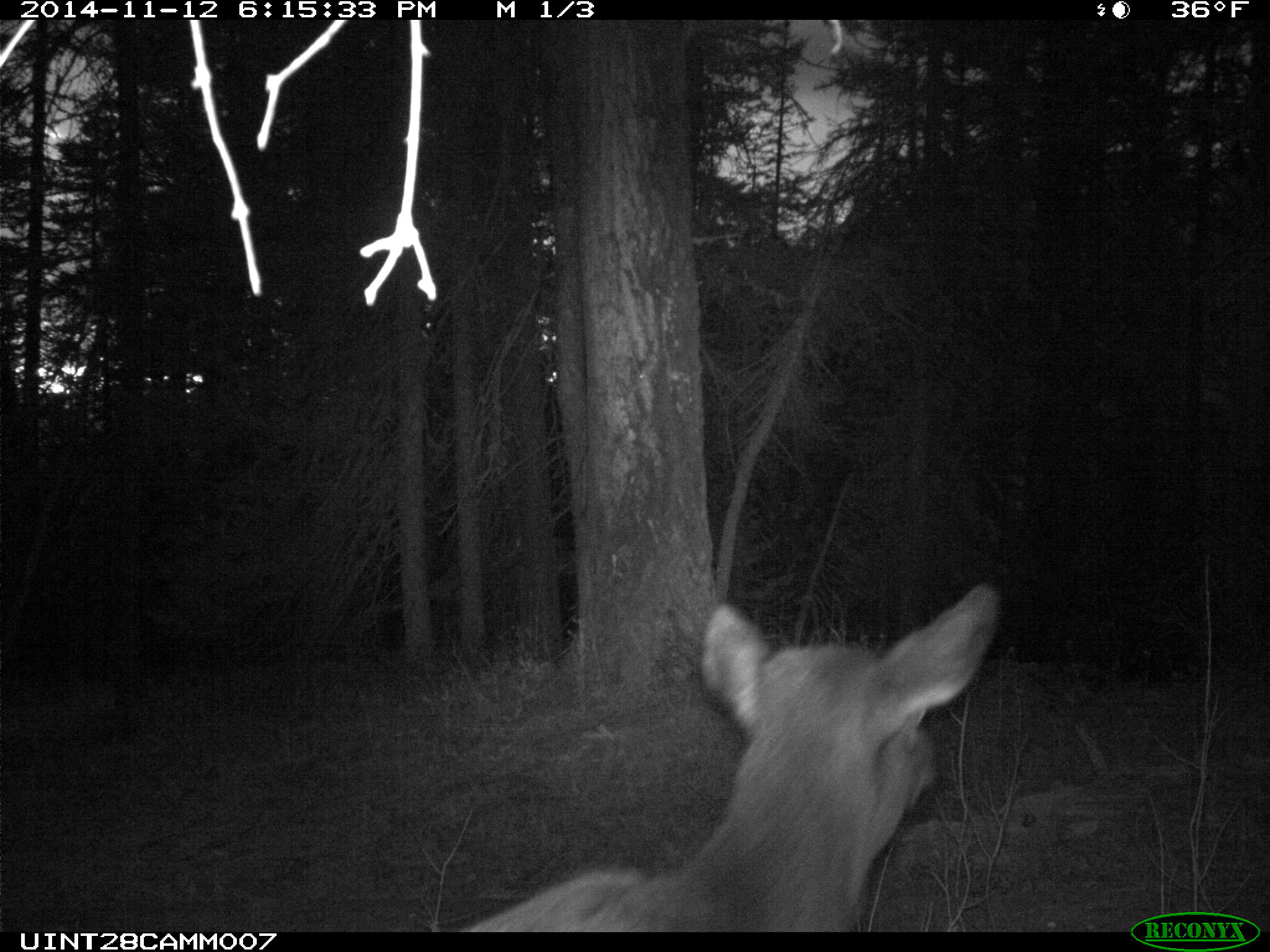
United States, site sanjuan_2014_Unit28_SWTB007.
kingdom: Animalia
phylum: Chordata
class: Mammalia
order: Artiodactyla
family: Cervidae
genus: Cervus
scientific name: Cervus elaphus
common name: red deer